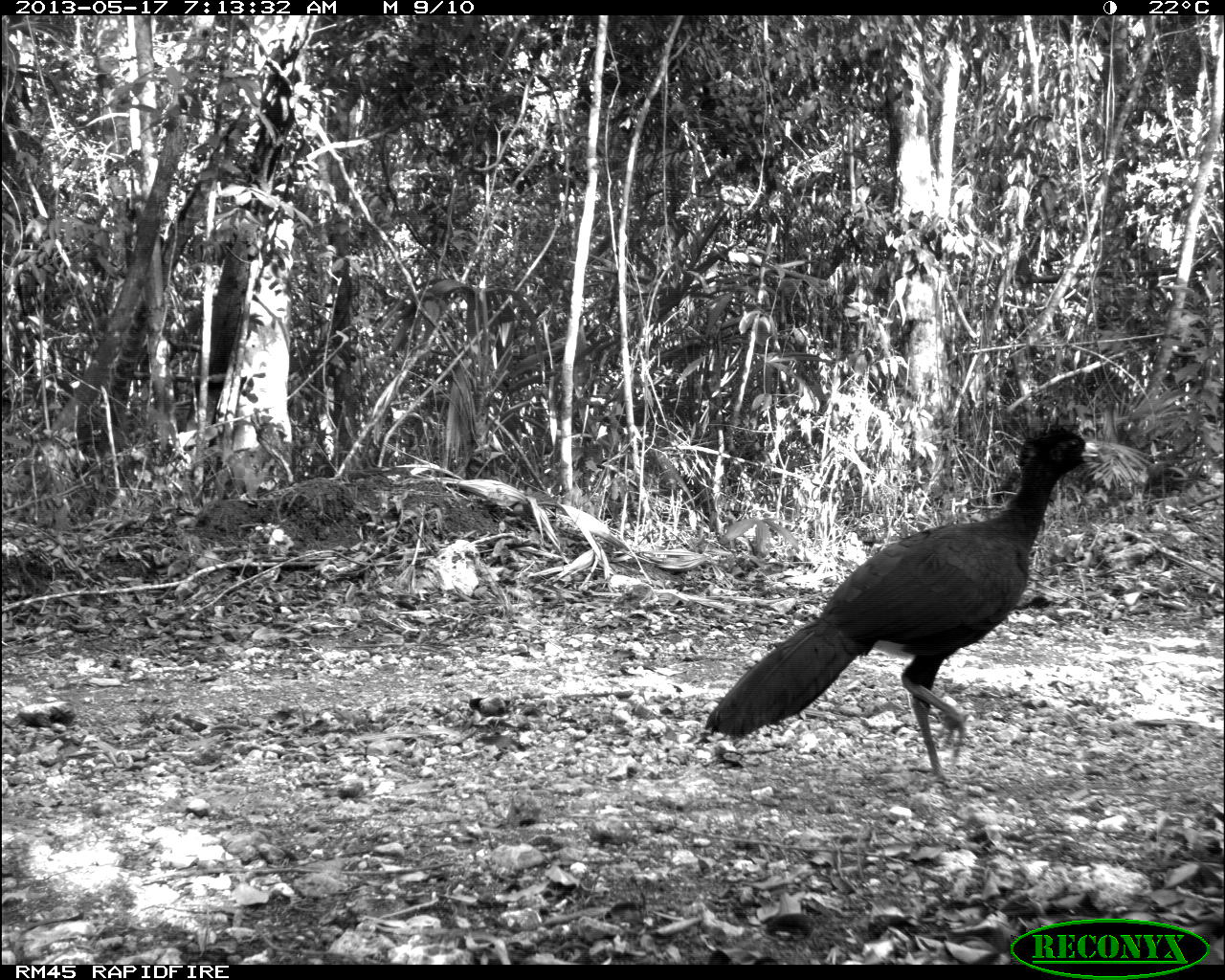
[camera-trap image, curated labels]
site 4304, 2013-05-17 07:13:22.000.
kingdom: Animalia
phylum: Chordata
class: Aves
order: Galliformes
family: Cracidae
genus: Crax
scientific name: Crax rubra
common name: great curassow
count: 1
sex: male